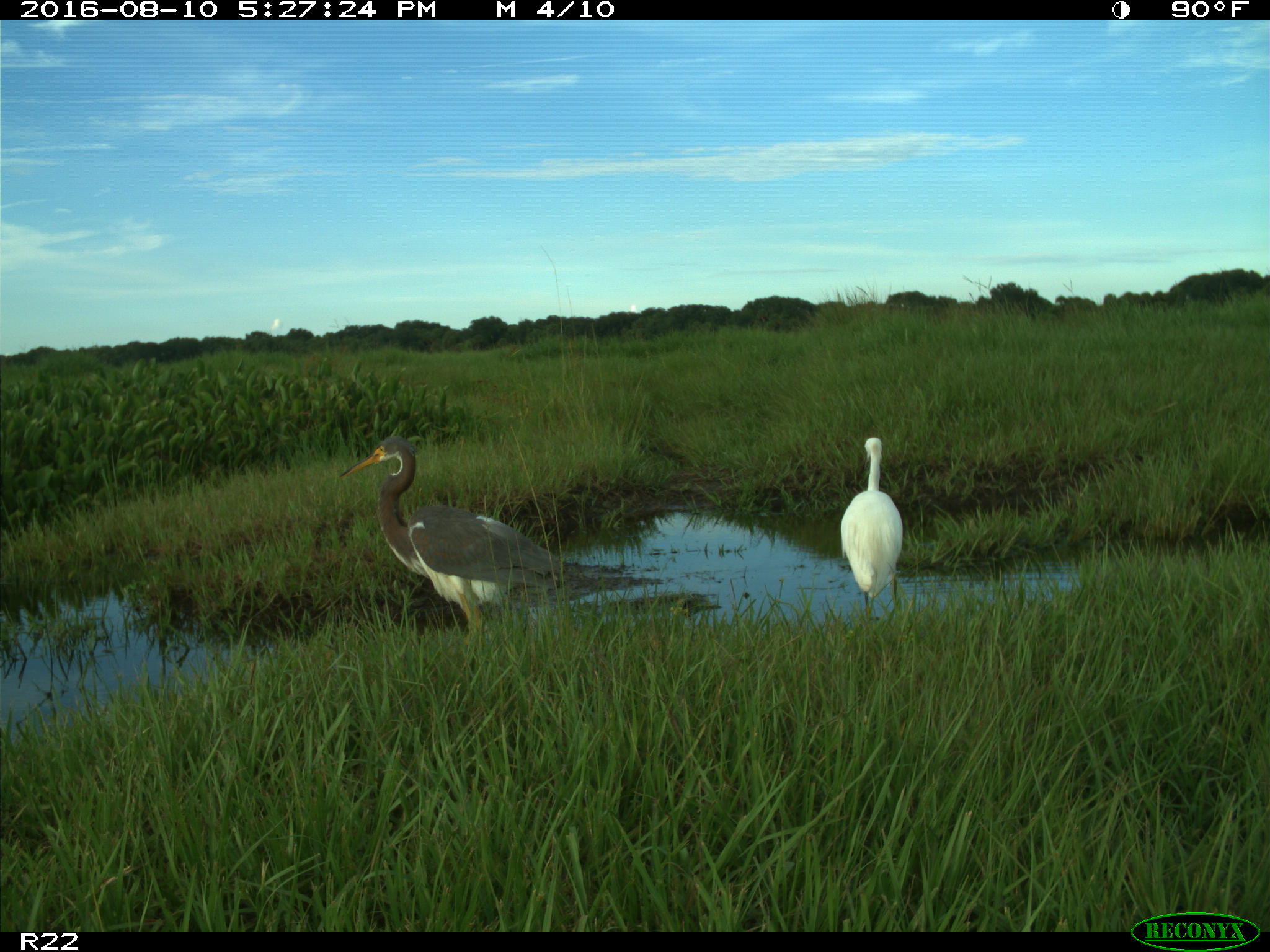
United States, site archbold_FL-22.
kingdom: Animalia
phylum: Chordata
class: Aves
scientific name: Aves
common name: birds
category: unidentified bird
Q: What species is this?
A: Unidentified bird (birds) (Aves).